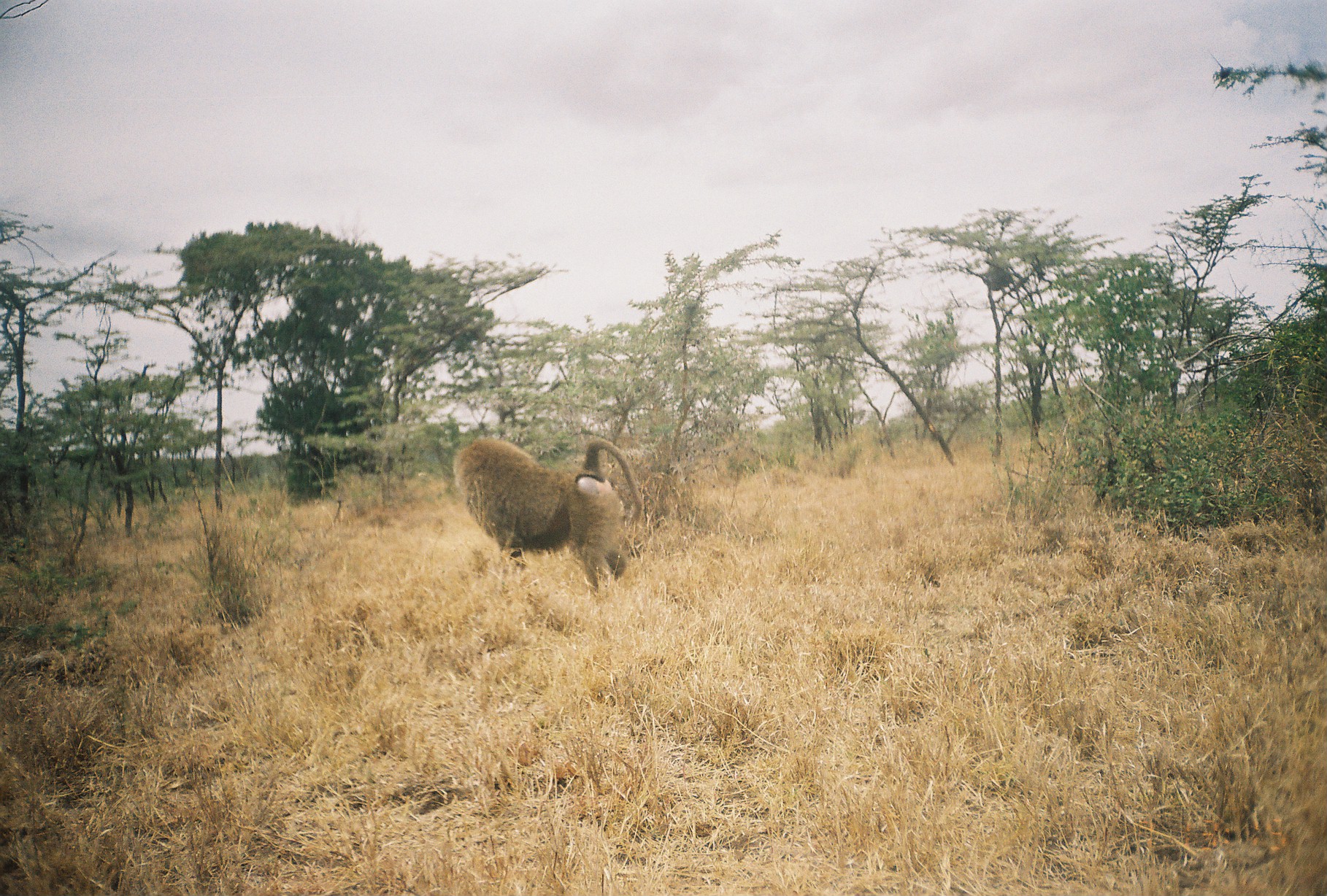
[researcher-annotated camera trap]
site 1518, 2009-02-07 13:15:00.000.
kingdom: Animalia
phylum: Chordata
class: Mammalia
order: Primates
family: Cercopithecidae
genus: Papio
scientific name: Papio anubis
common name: olive baboon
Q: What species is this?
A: Papio anubis (olive baboon).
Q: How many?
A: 1.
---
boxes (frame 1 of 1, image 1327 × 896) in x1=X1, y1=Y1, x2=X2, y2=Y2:
papio anubis: x1=453, y1=435, x2=643, y2=598